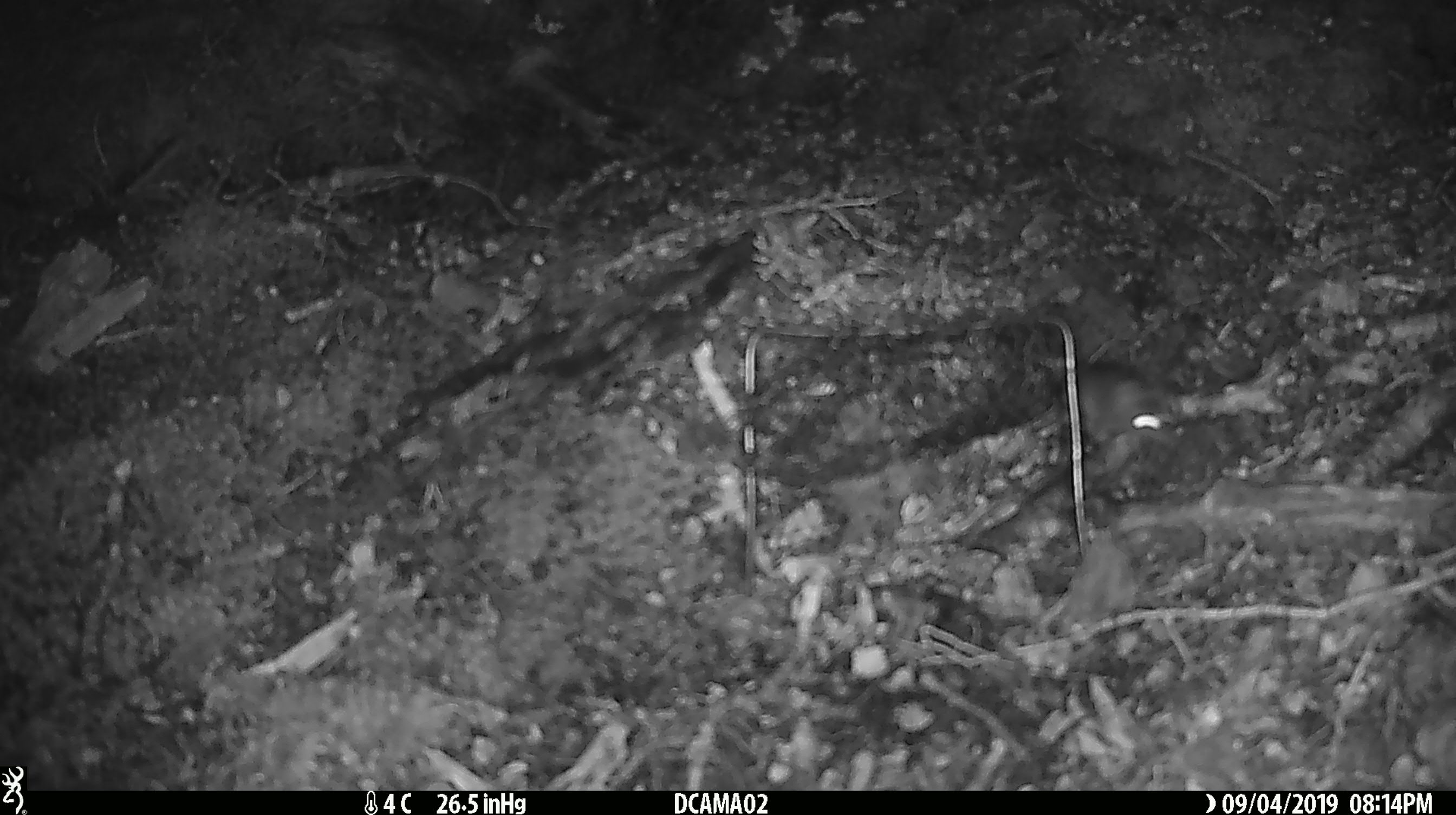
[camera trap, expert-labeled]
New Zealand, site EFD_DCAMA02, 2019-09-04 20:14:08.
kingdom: Animalia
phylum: Chordata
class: Mammalia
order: Rodentia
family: Muridae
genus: Mus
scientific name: Mus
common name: mouse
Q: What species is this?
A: Mouse (Mus).